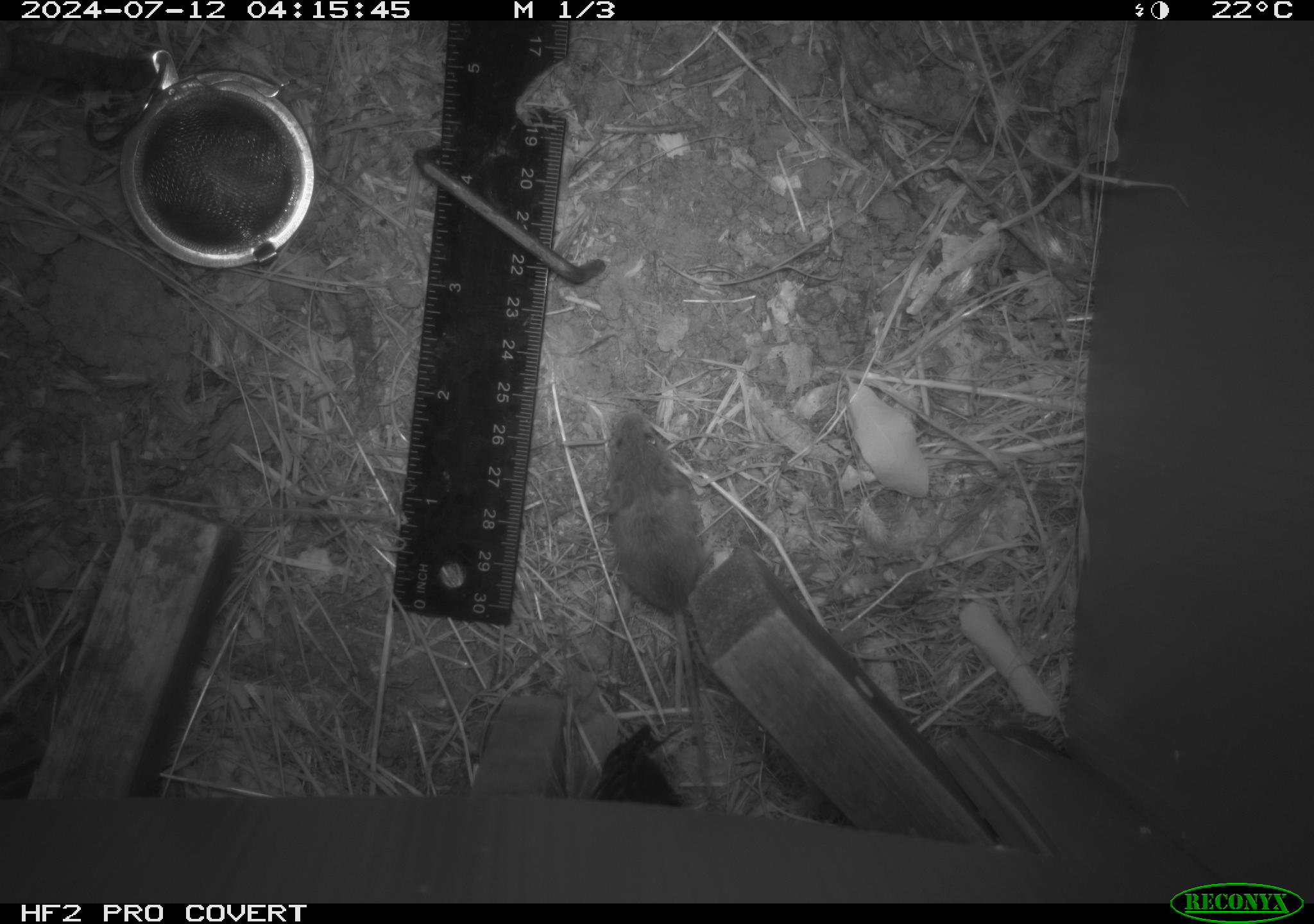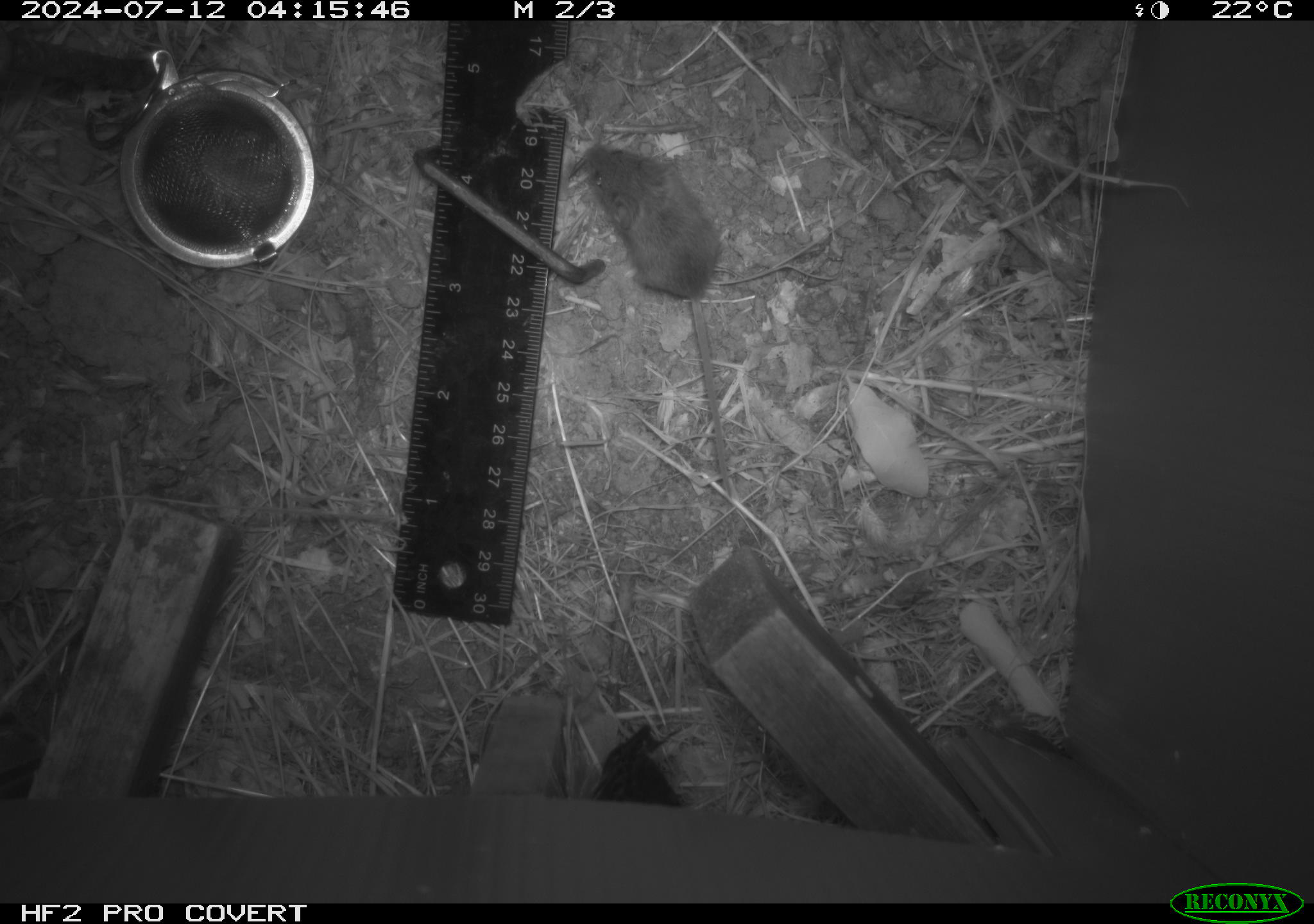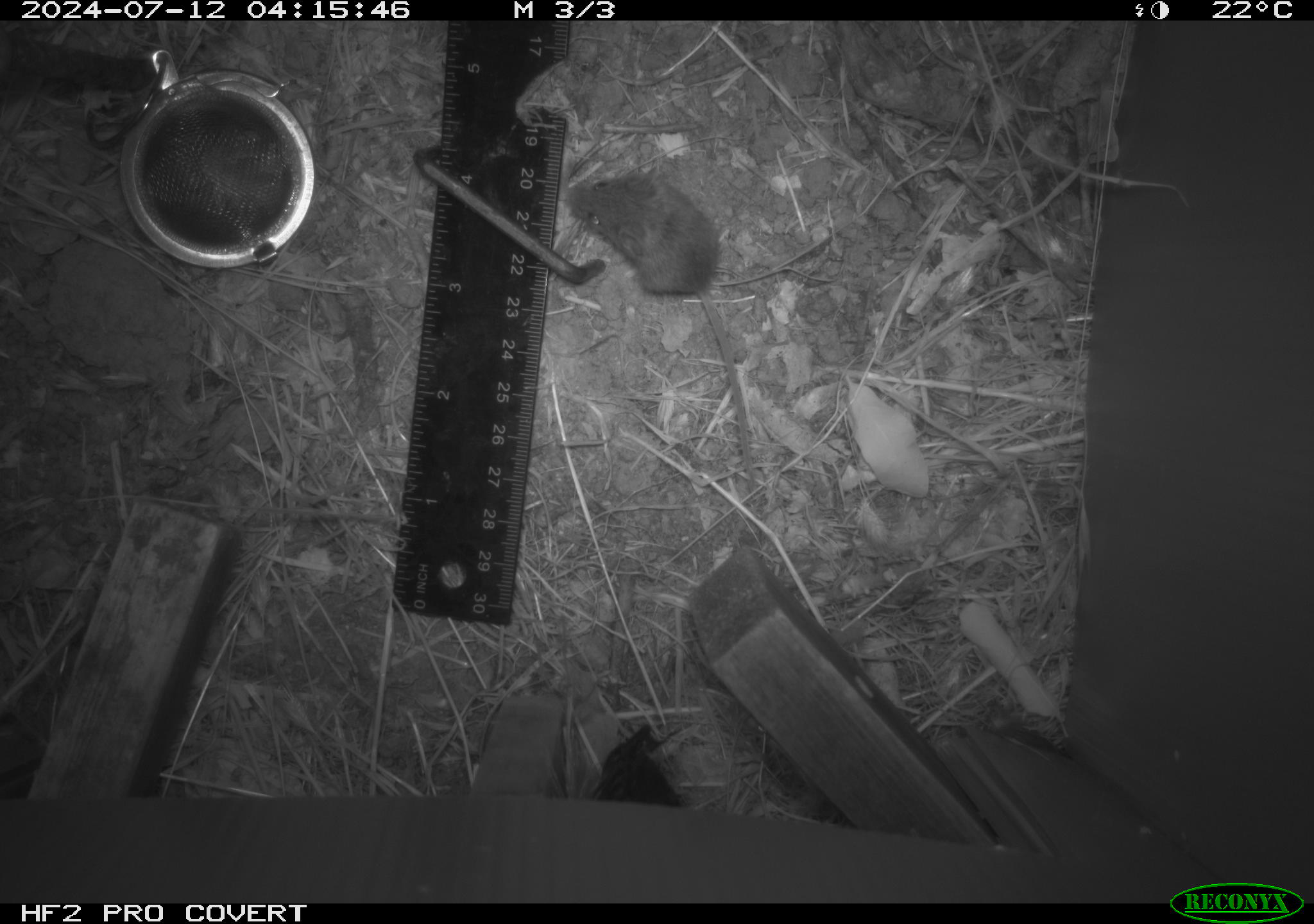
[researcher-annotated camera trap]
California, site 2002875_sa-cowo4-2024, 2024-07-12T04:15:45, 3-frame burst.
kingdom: Animalia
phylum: Chordata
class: Mammalia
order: Rodentia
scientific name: Rodentia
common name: mouse species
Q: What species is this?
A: Mouse species (Rodentia).